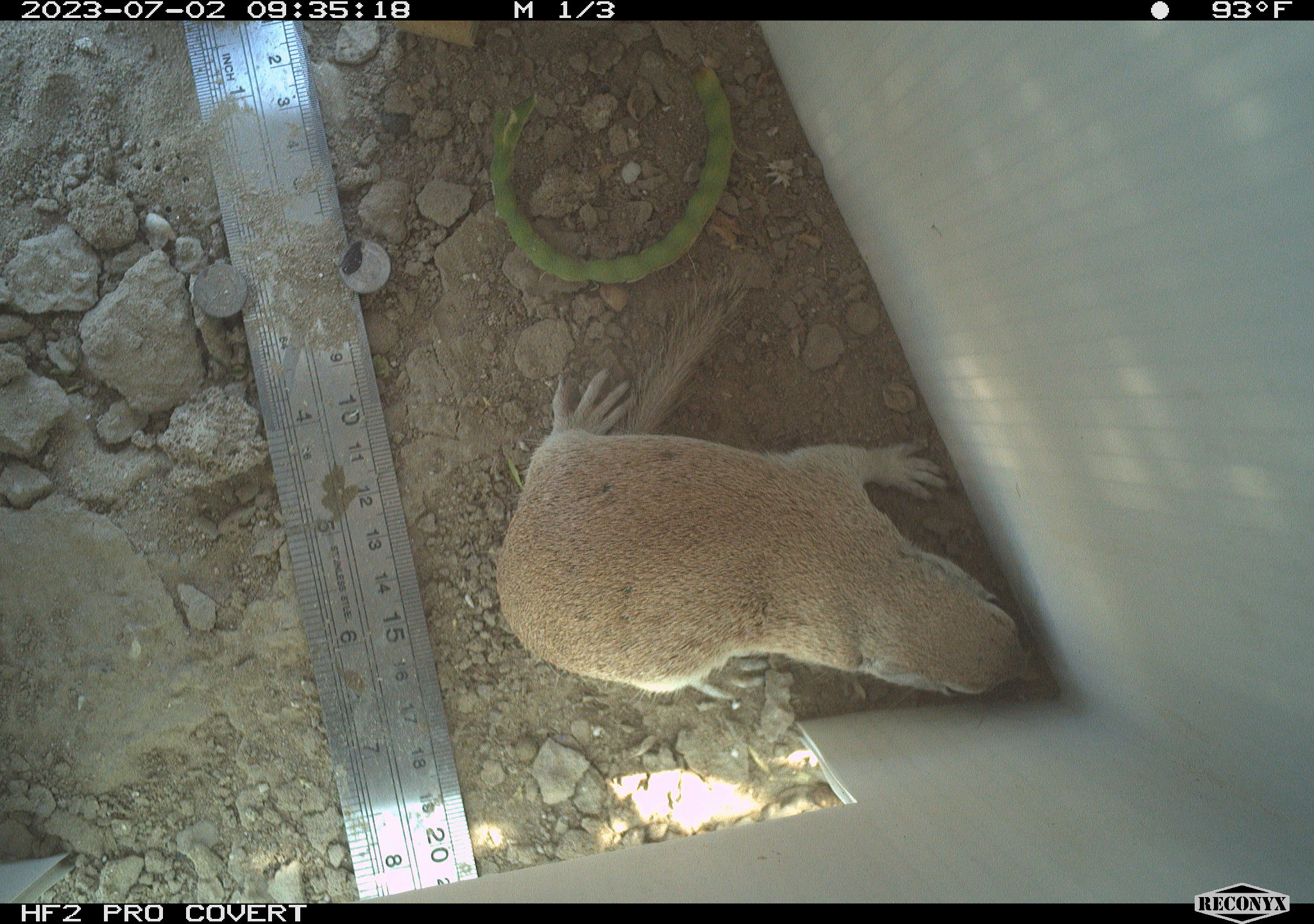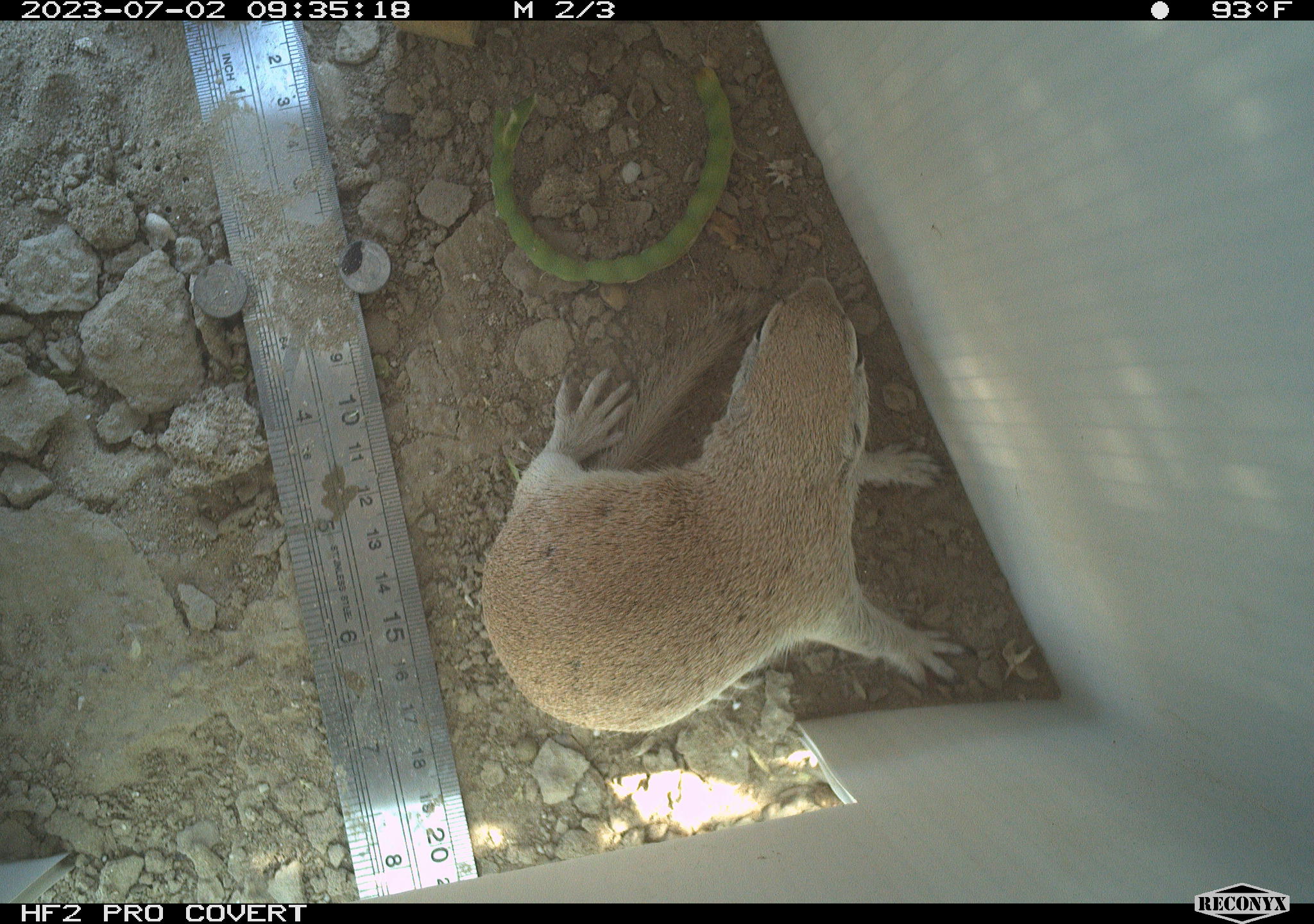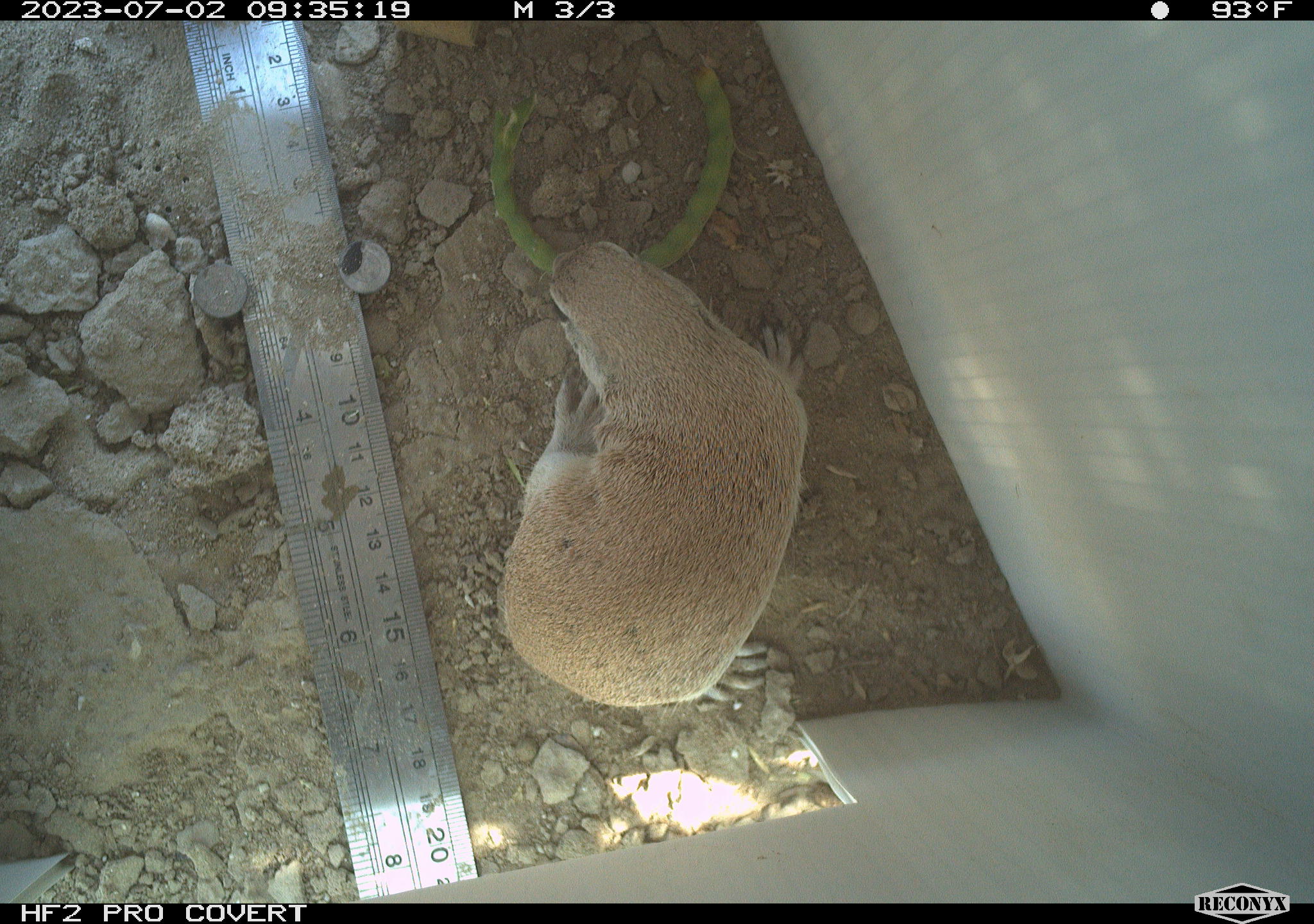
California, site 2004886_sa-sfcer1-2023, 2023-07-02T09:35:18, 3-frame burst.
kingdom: Animalia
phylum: Chordata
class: Mammalia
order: Rodentia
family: Sciuridae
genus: Xerospermophilus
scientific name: Xerospermophilus tereticaudus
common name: round-tailed ground squirrel